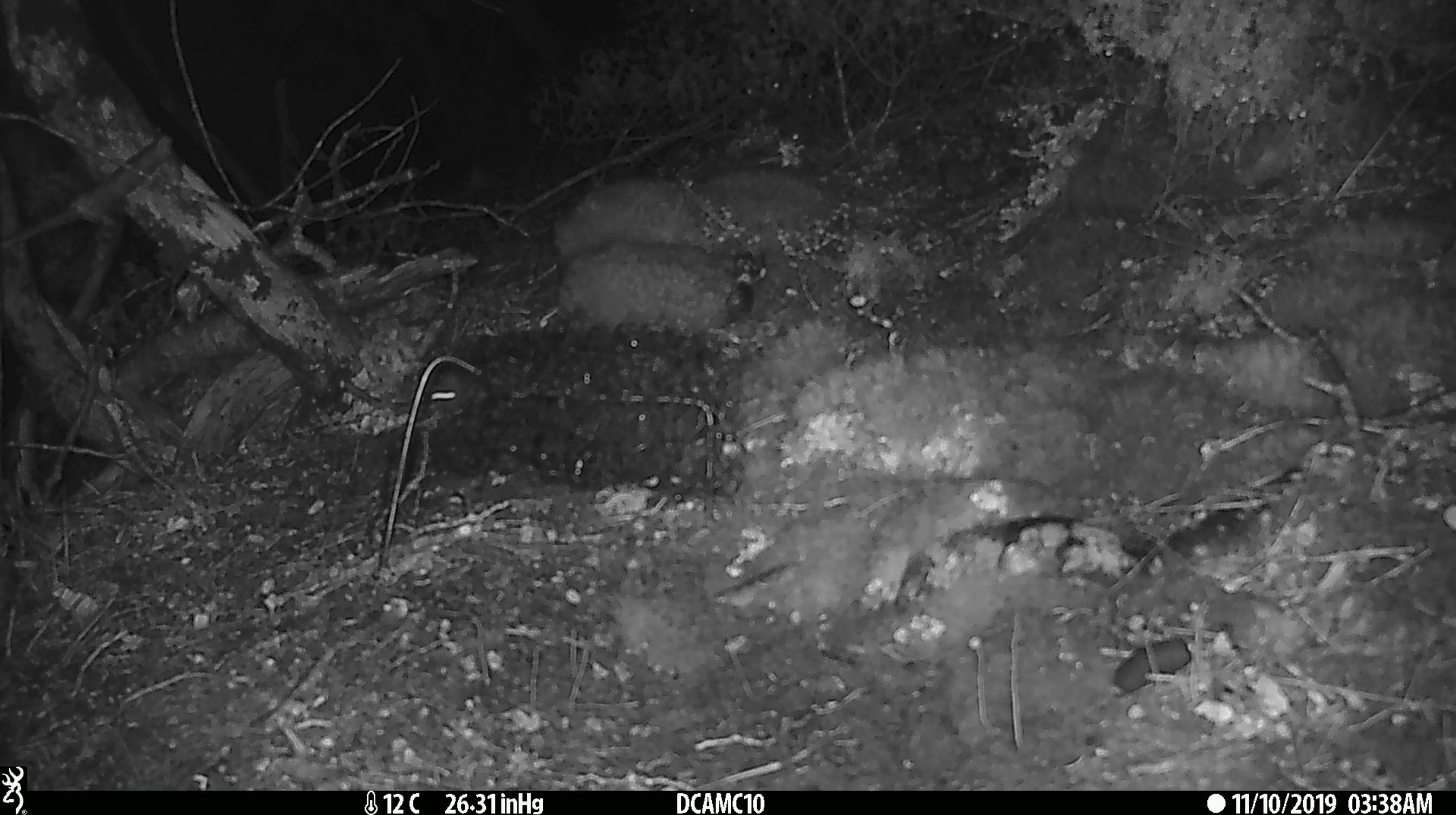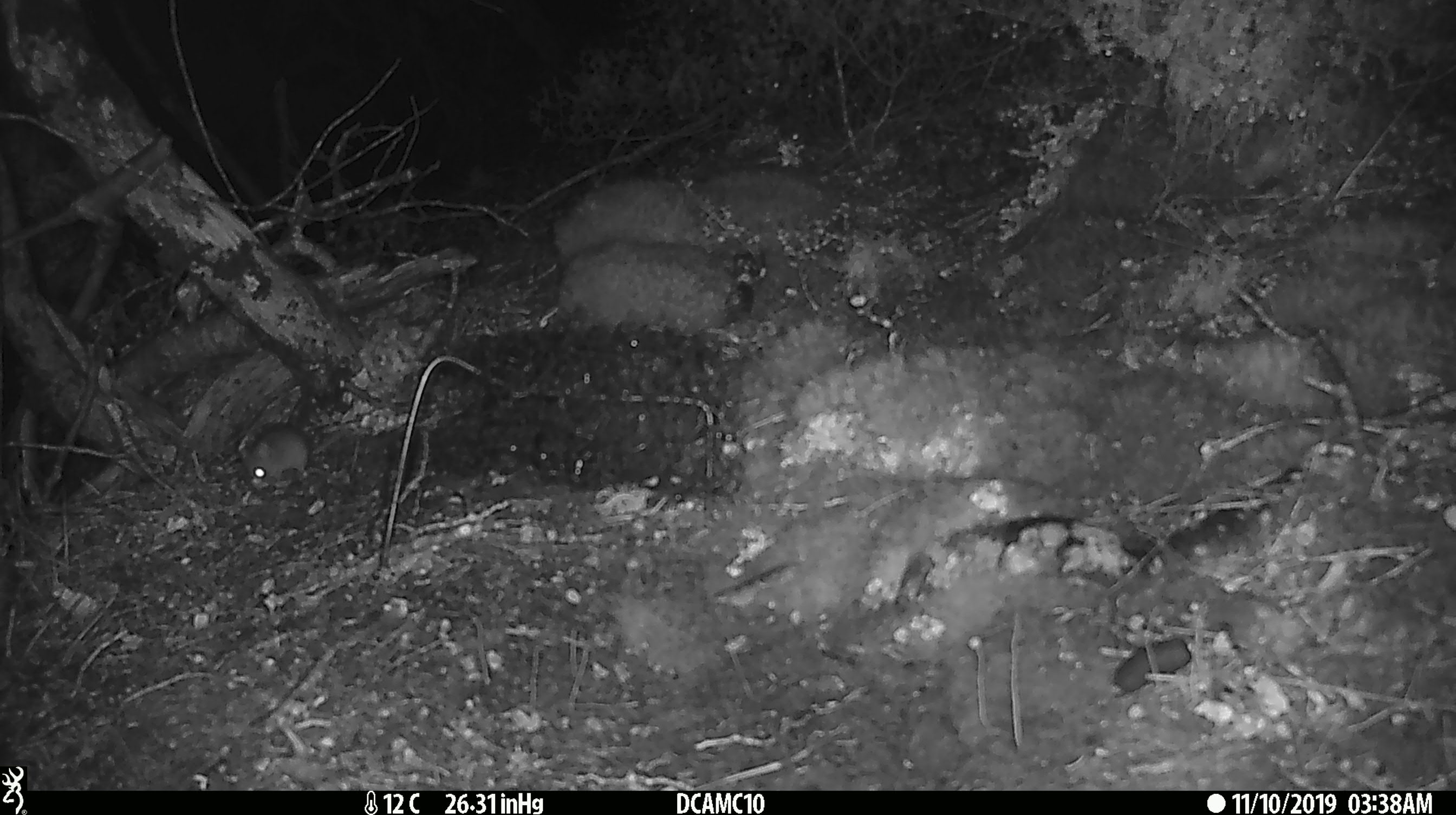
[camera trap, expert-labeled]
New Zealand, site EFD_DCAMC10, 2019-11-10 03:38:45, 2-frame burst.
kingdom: Animalia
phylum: Chordata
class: Mammalia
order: Rodentia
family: Muridae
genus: Mus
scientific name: Mus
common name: mouse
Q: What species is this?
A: Mouse (Mus).